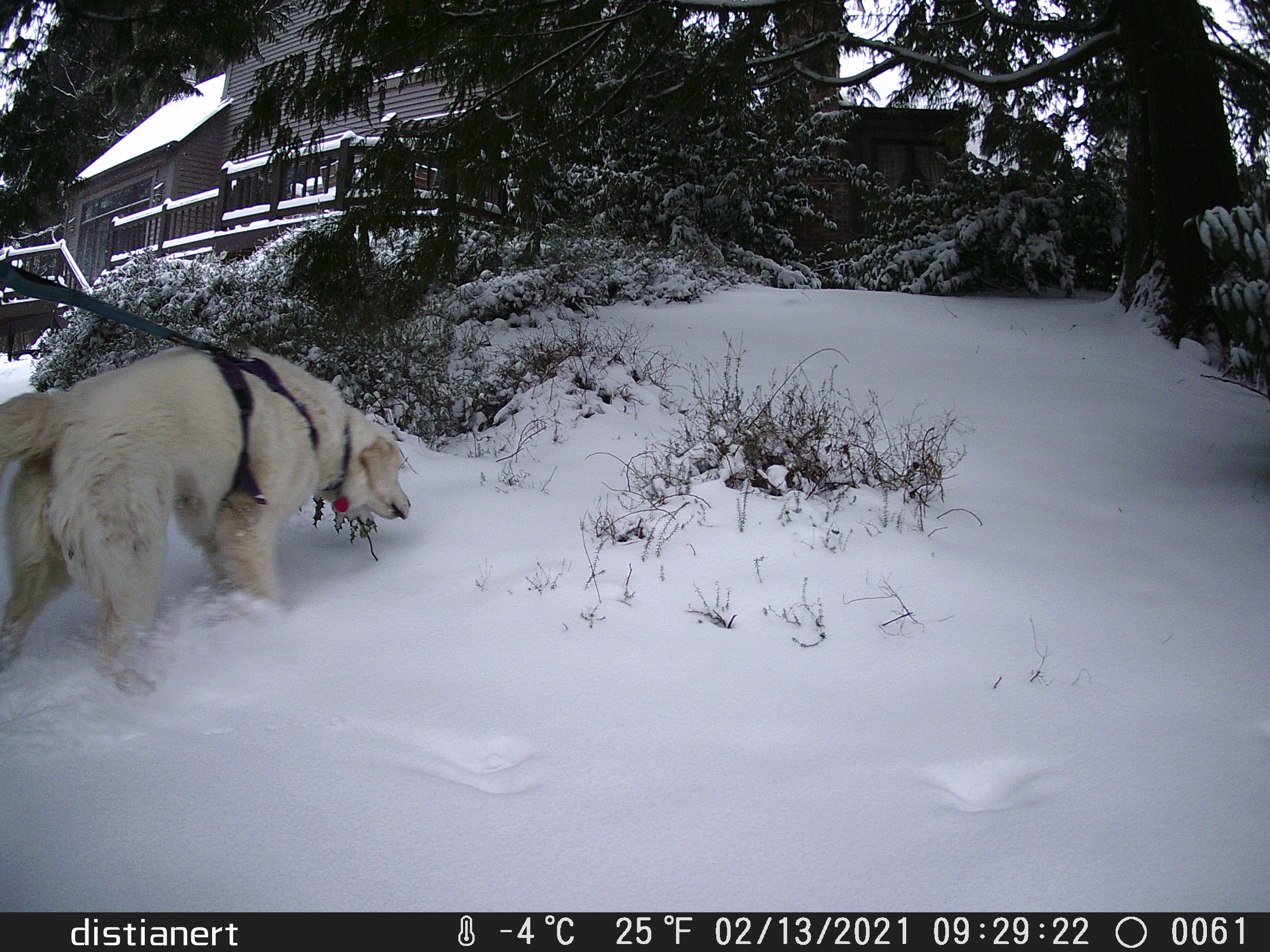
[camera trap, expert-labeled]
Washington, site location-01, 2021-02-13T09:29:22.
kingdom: Animalia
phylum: Chordata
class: Mammalia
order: Carnivora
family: Canidae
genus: Canis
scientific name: Canis familiaris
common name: domestic dog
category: dog